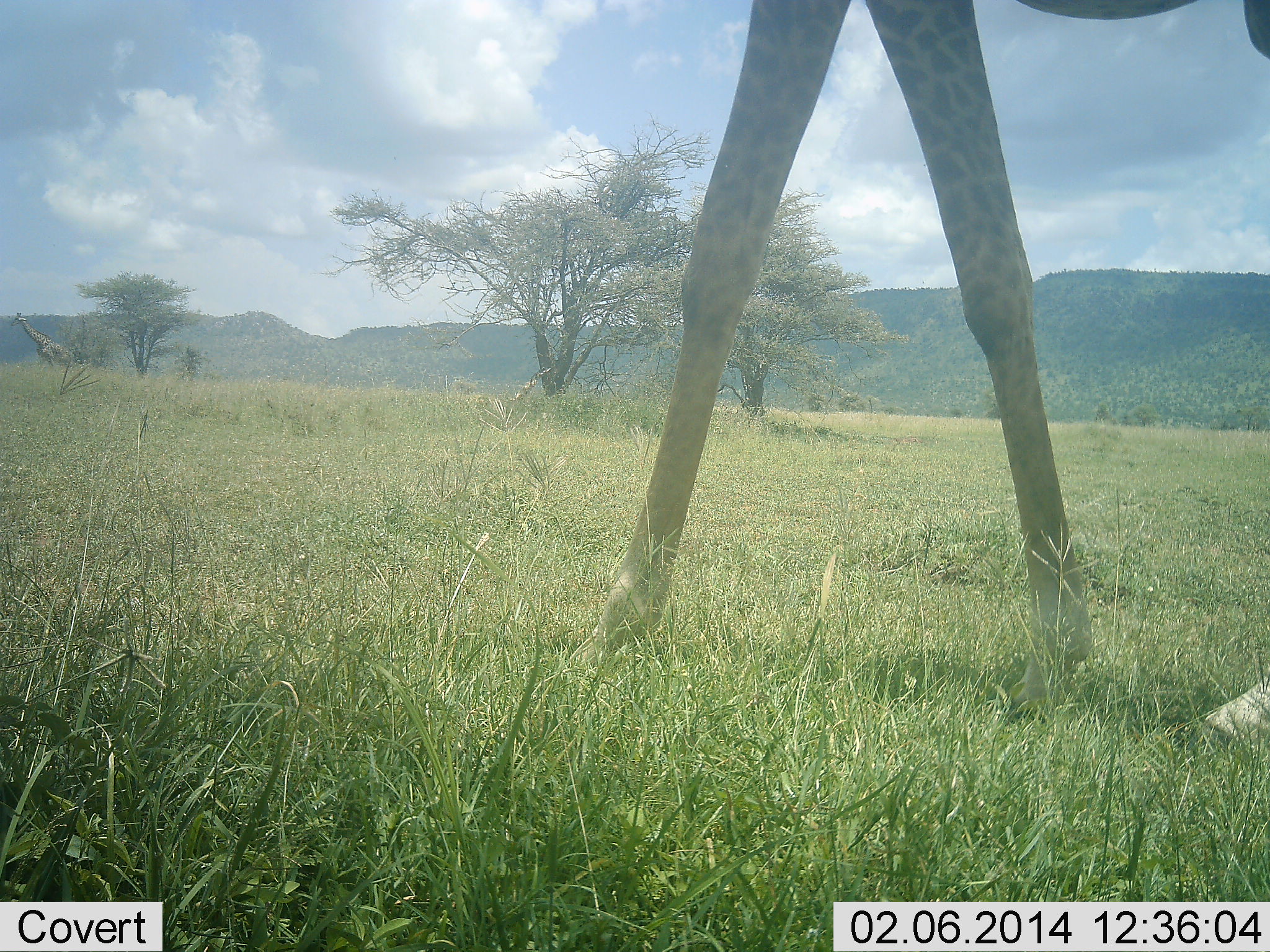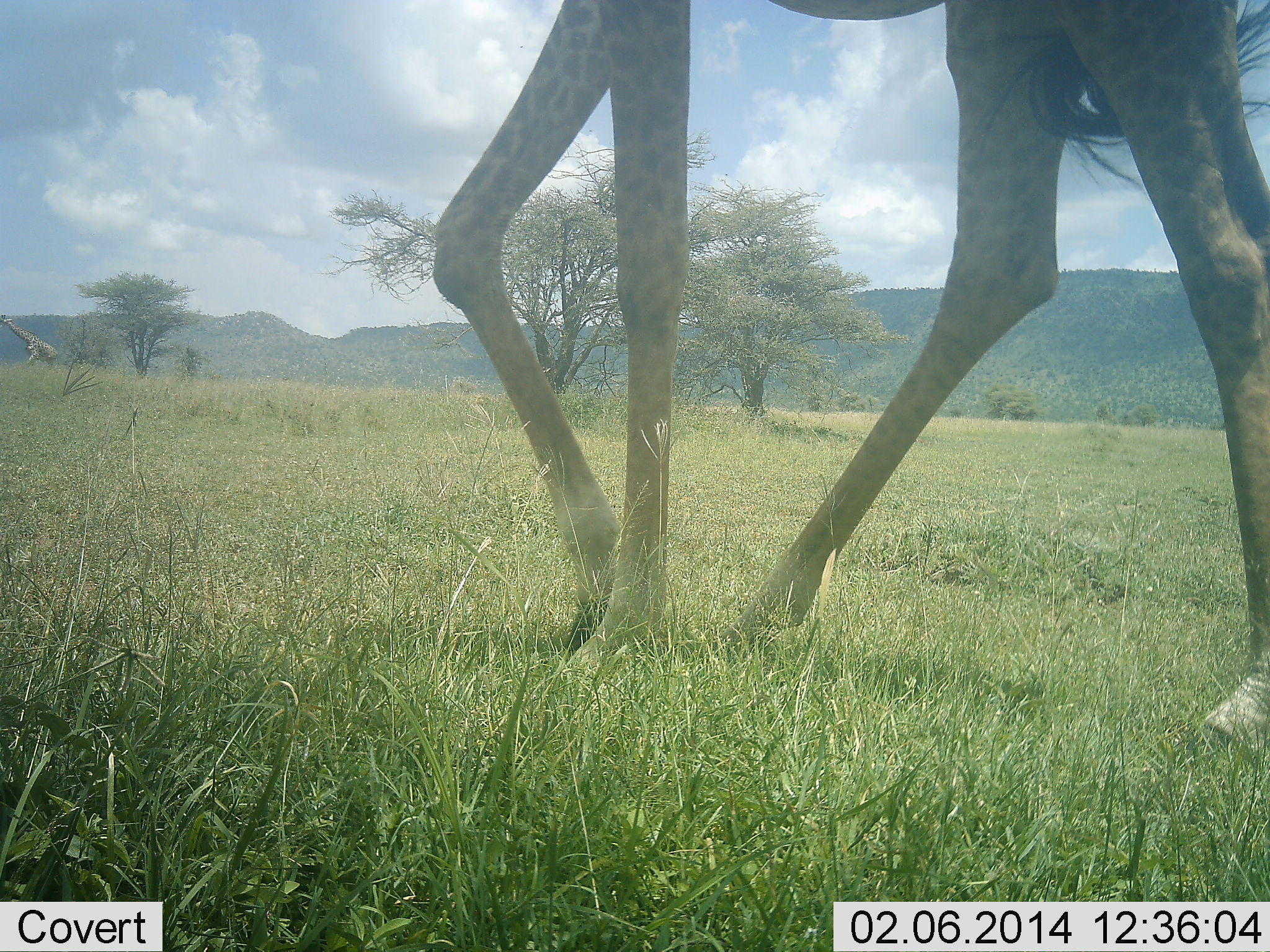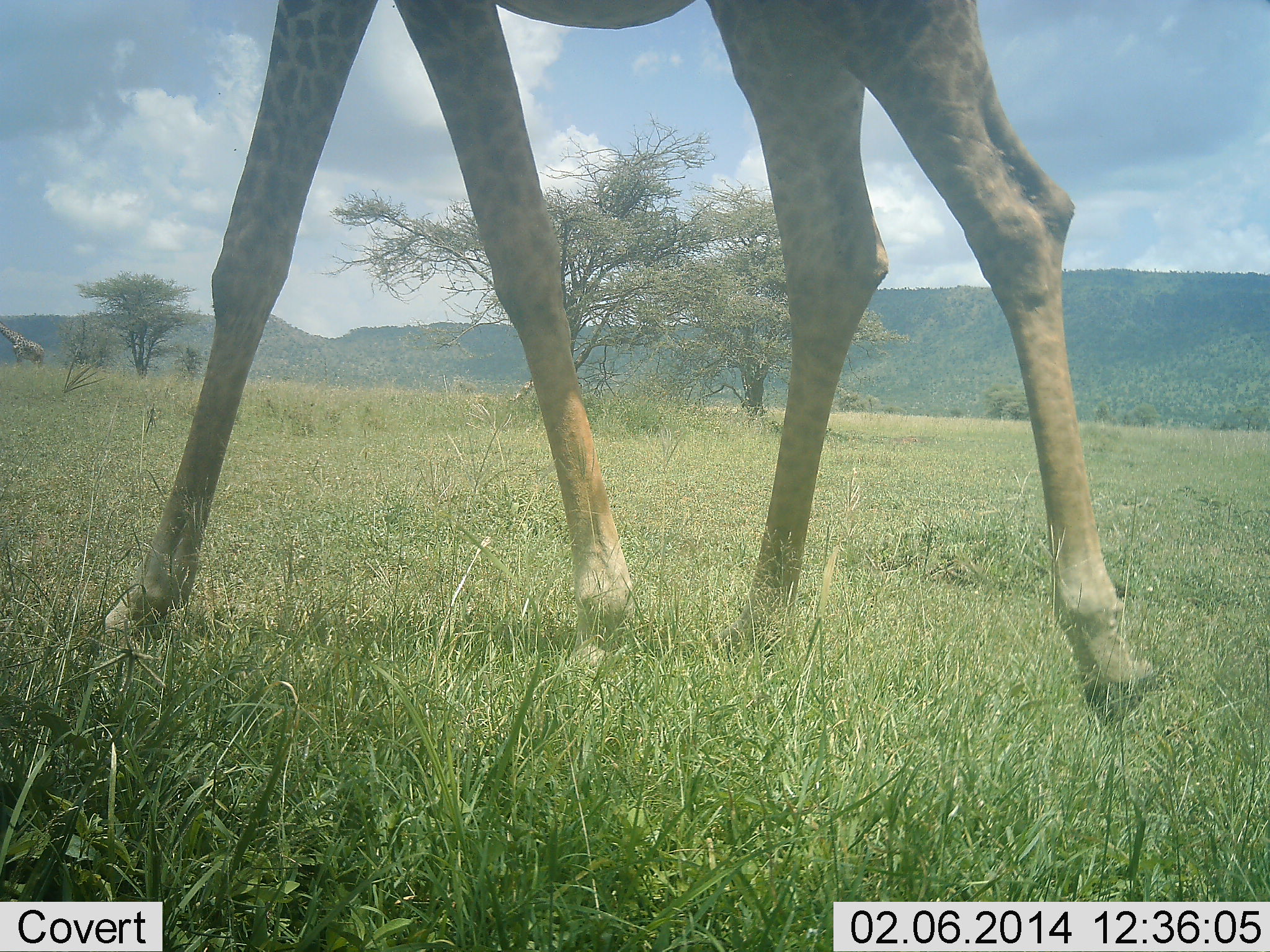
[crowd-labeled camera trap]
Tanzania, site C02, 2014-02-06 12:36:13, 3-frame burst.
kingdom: Animalia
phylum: Chordata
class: Mammalia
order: Artiodactyla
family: Giraffidae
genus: Giraffa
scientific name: Giraffa camelopardalis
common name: giraffe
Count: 2.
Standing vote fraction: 0%.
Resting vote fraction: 0%.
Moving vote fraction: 100%.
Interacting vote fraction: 0%.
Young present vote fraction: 0%.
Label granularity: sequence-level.